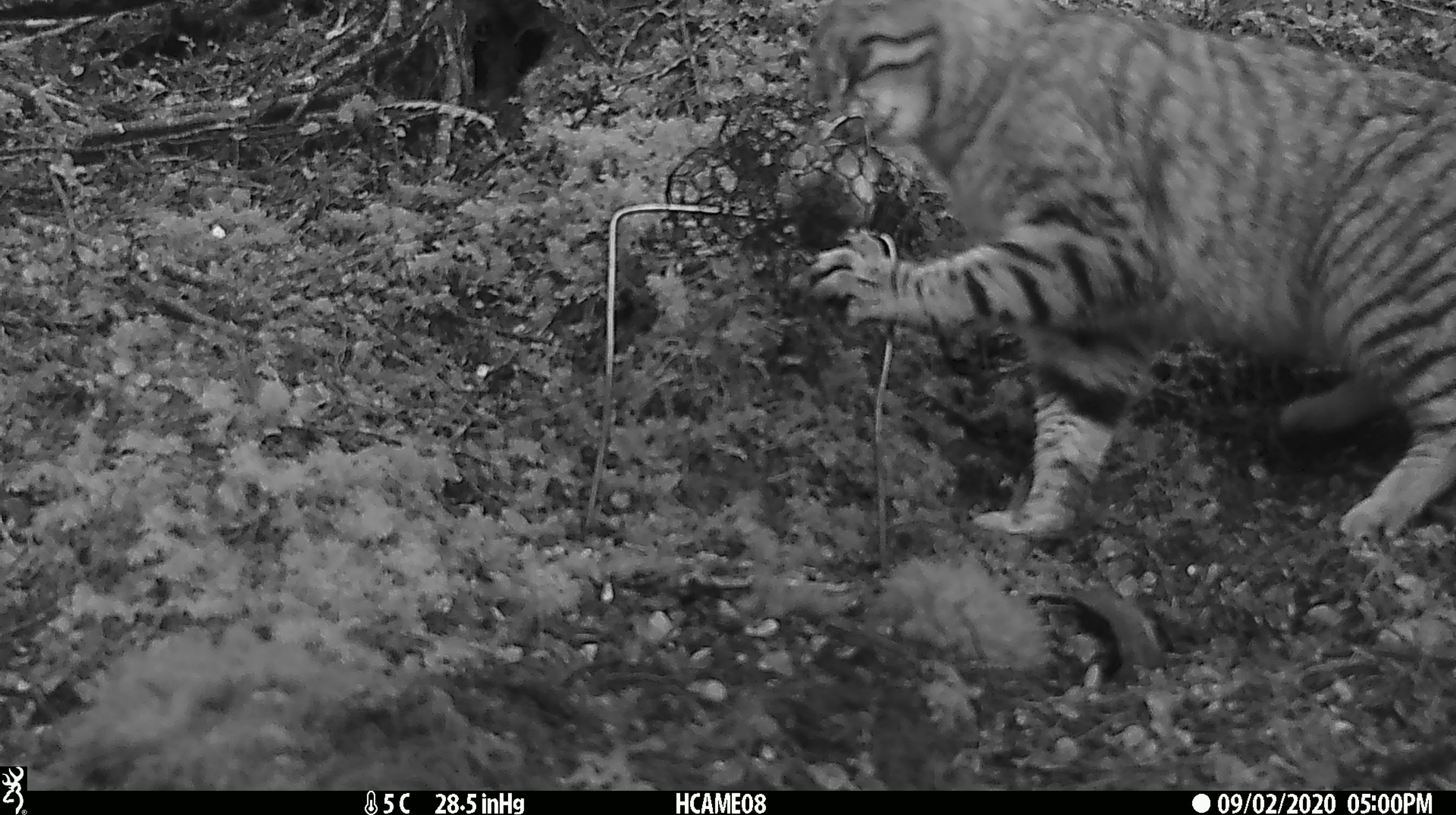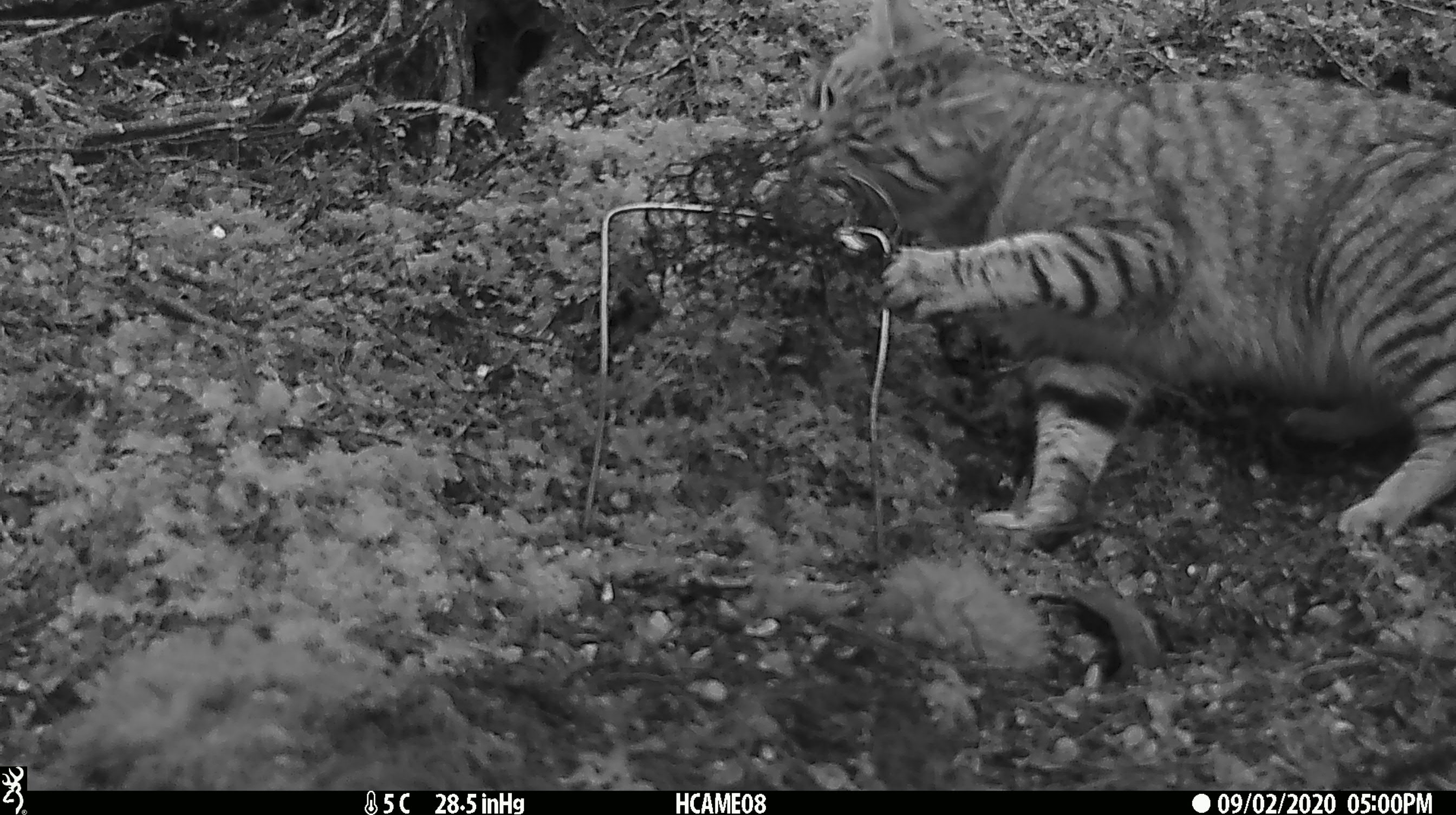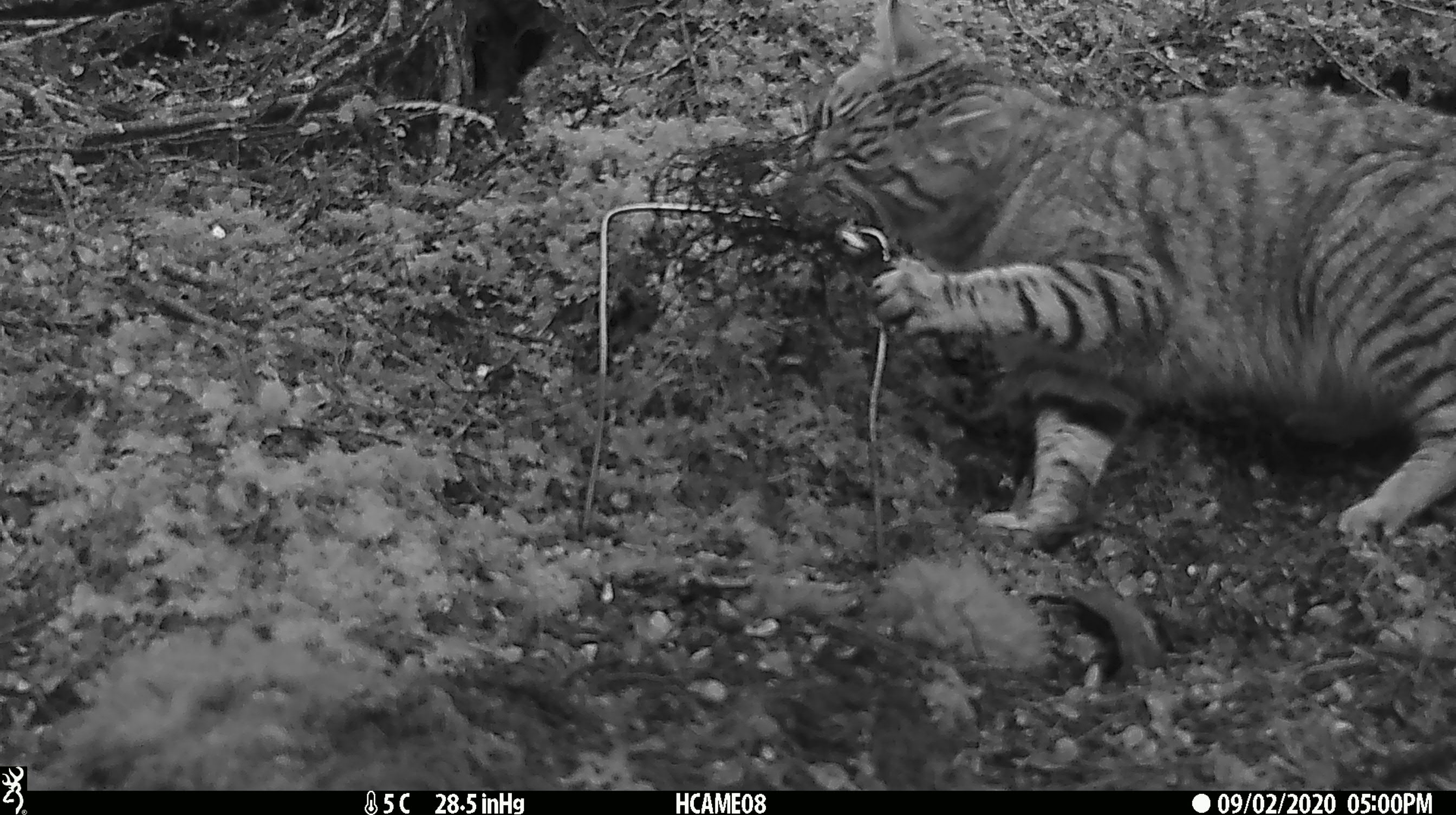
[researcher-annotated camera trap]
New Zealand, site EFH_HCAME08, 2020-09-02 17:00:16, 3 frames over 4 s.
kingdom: Animalia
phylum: Chordata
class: Mammalia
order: Carnivora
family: Felidae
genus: Felis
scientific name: Felis catus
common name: domestic cat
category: cat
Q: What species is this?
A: Cat (domestic cat) (Felis catus).